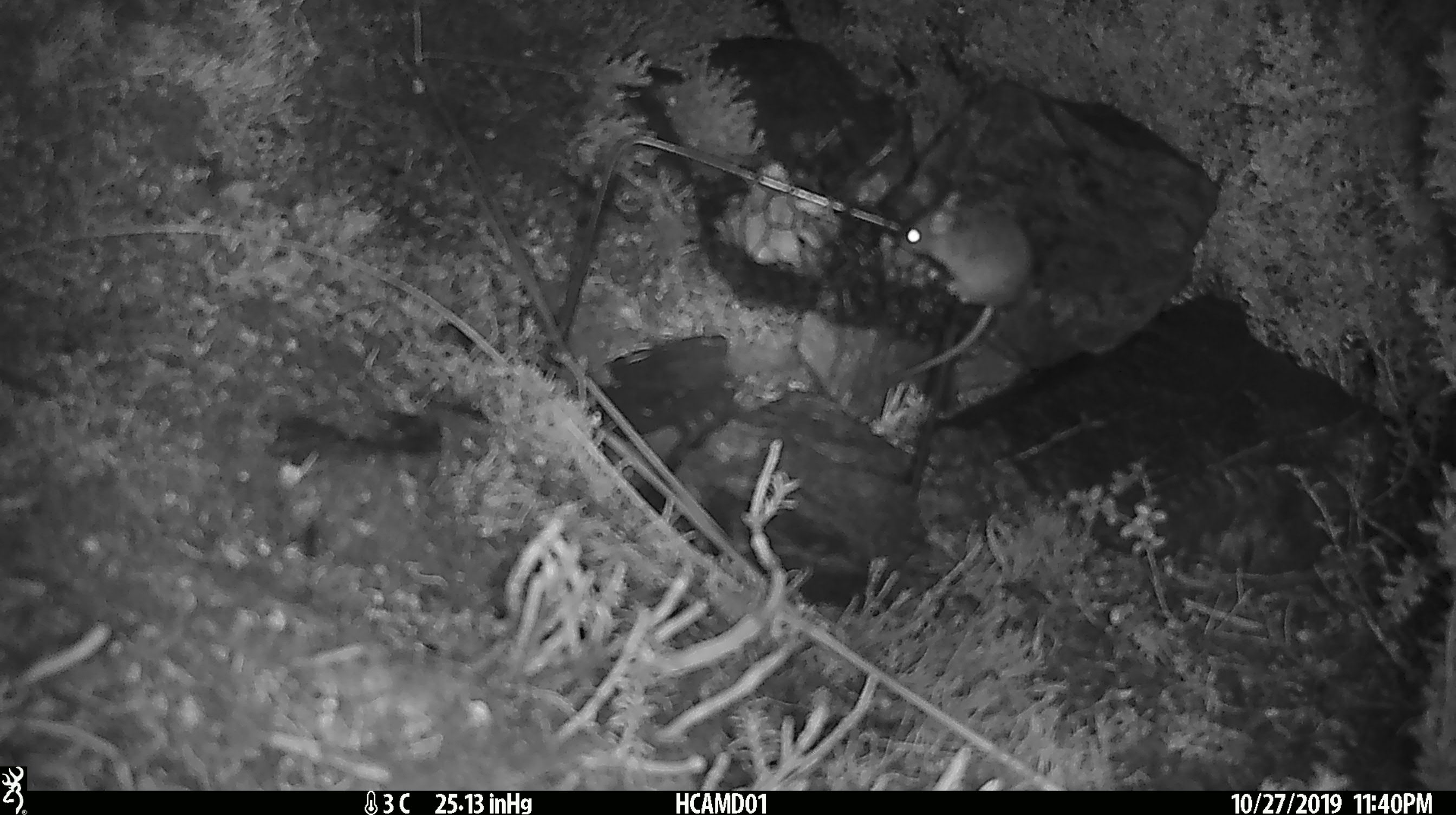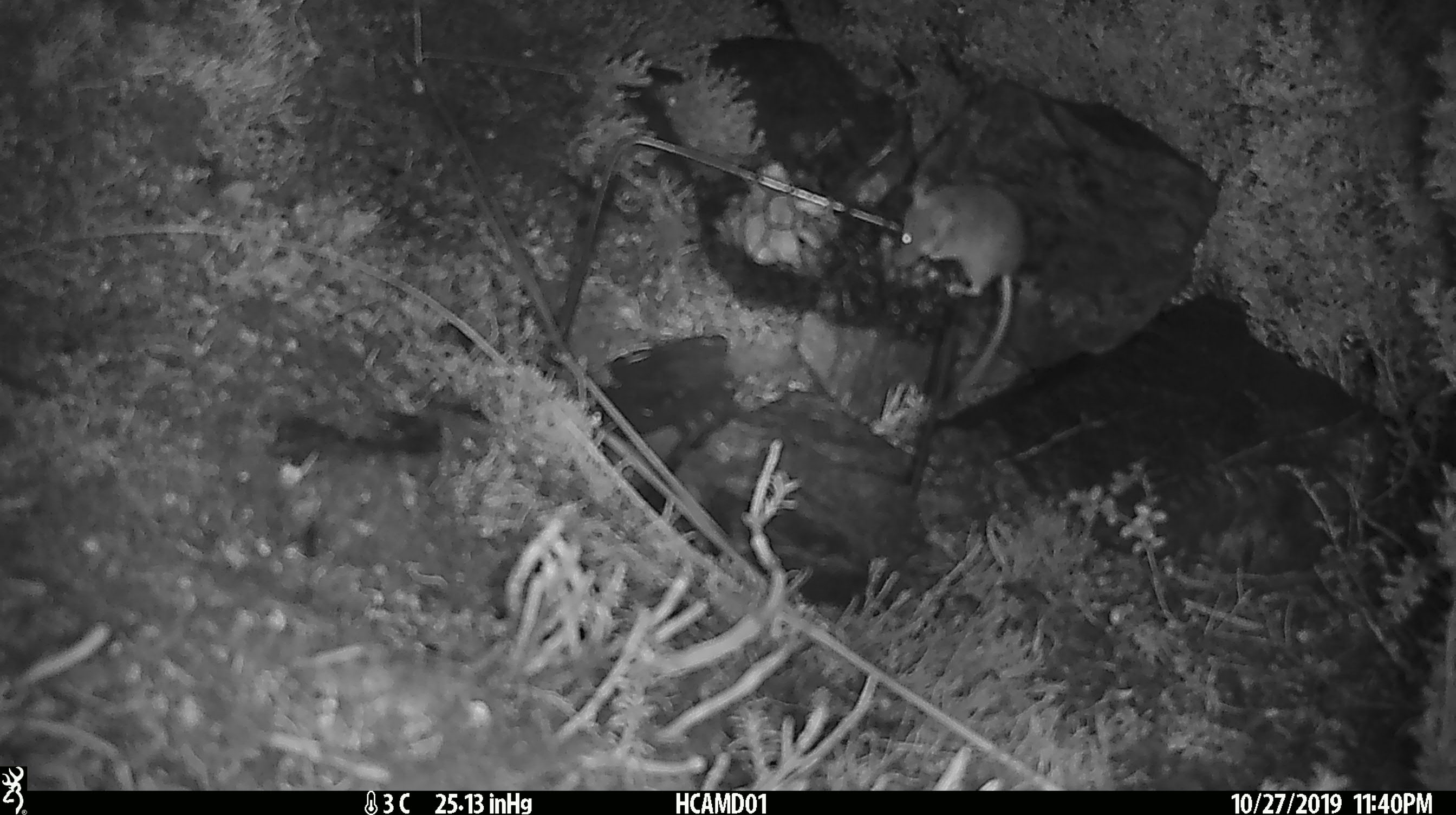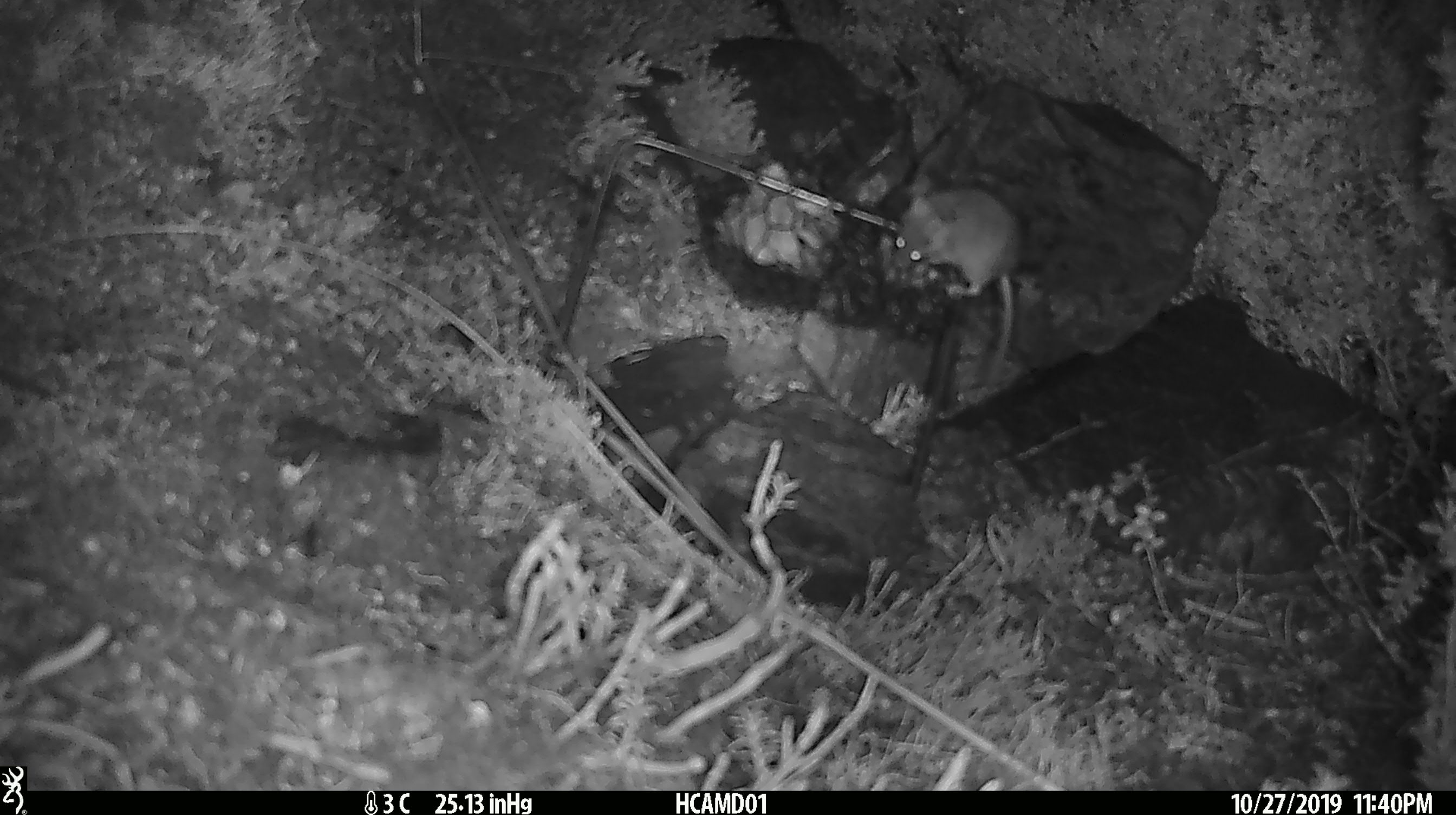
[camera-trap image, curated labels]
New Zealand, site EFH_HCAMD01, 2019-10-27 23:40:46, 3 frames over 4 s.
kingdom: Animalia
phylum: Chordata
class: Mammalia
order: Rodentia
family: Muridae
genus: Mus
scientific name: Mus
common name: mouse